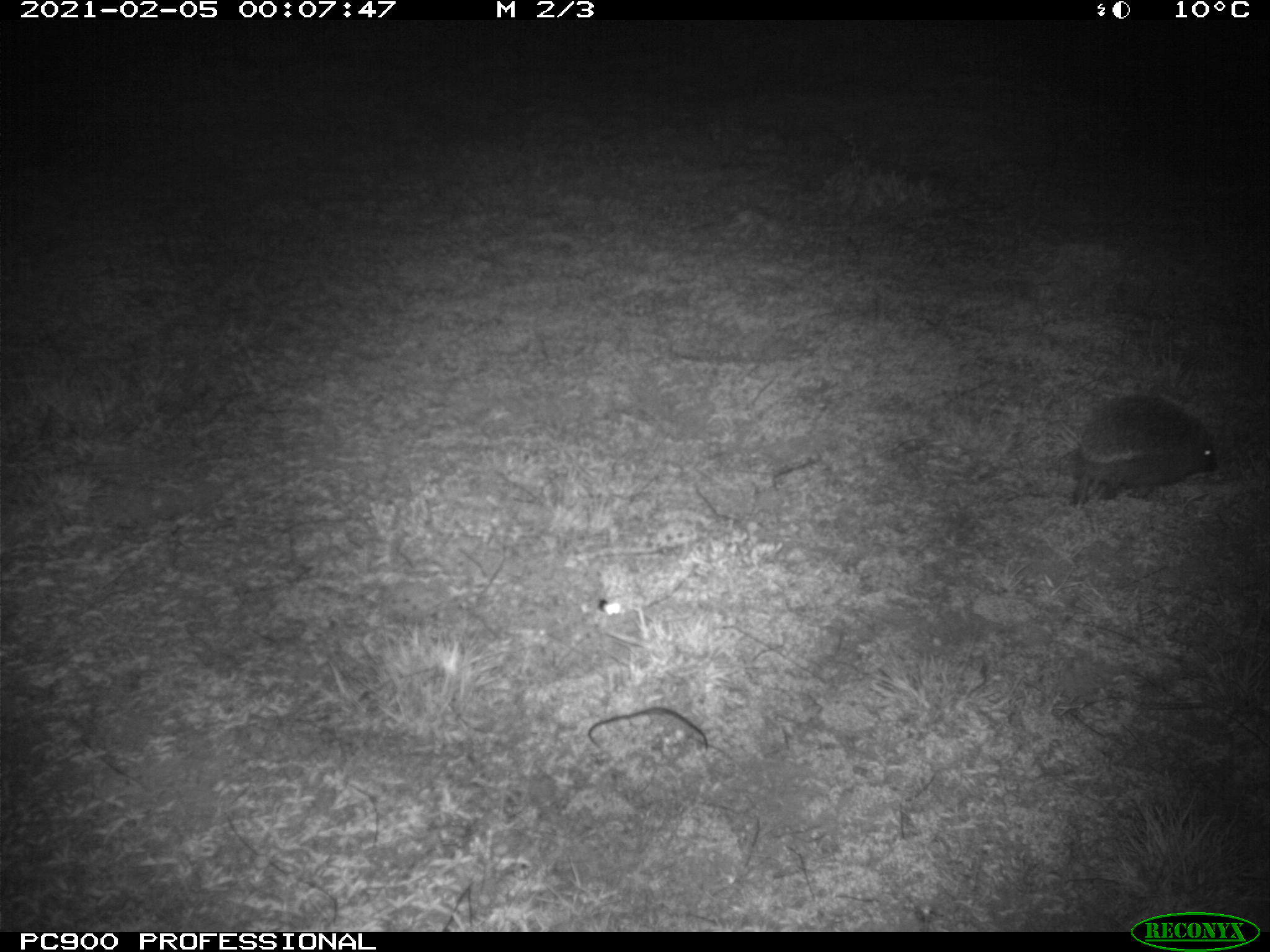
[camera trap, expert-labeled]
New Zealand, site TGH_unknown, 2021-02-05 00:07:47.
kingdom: Animalia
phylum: Chordata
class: Mammalia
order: Eulipotyphla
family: Erinaceidae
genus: Erinaceus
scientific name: Erinaceus europaeus europaeus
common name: european hedgehog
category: hedgehog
Hedgehog (european hedgehog) (Erinaceus europaeus europaeus).